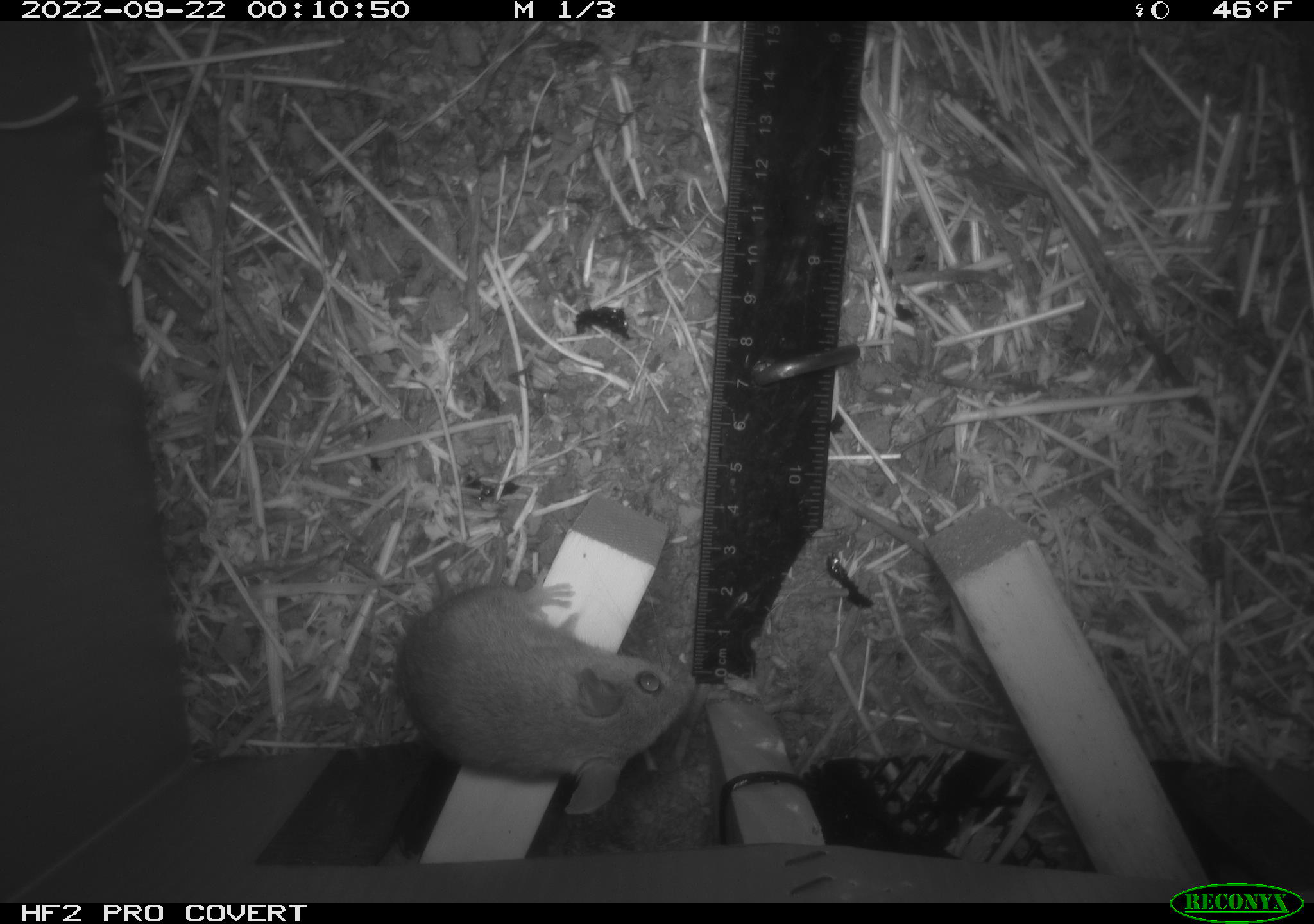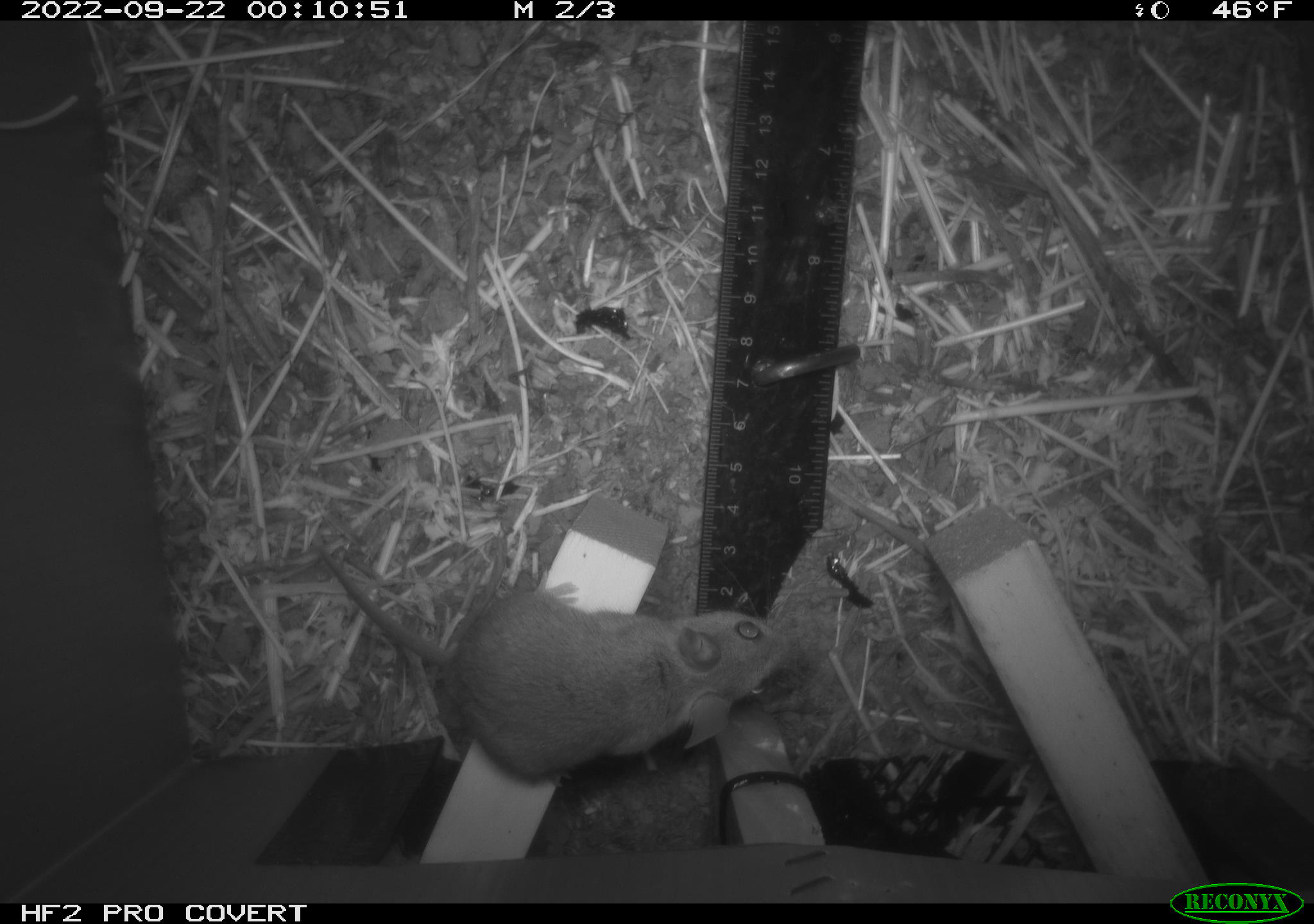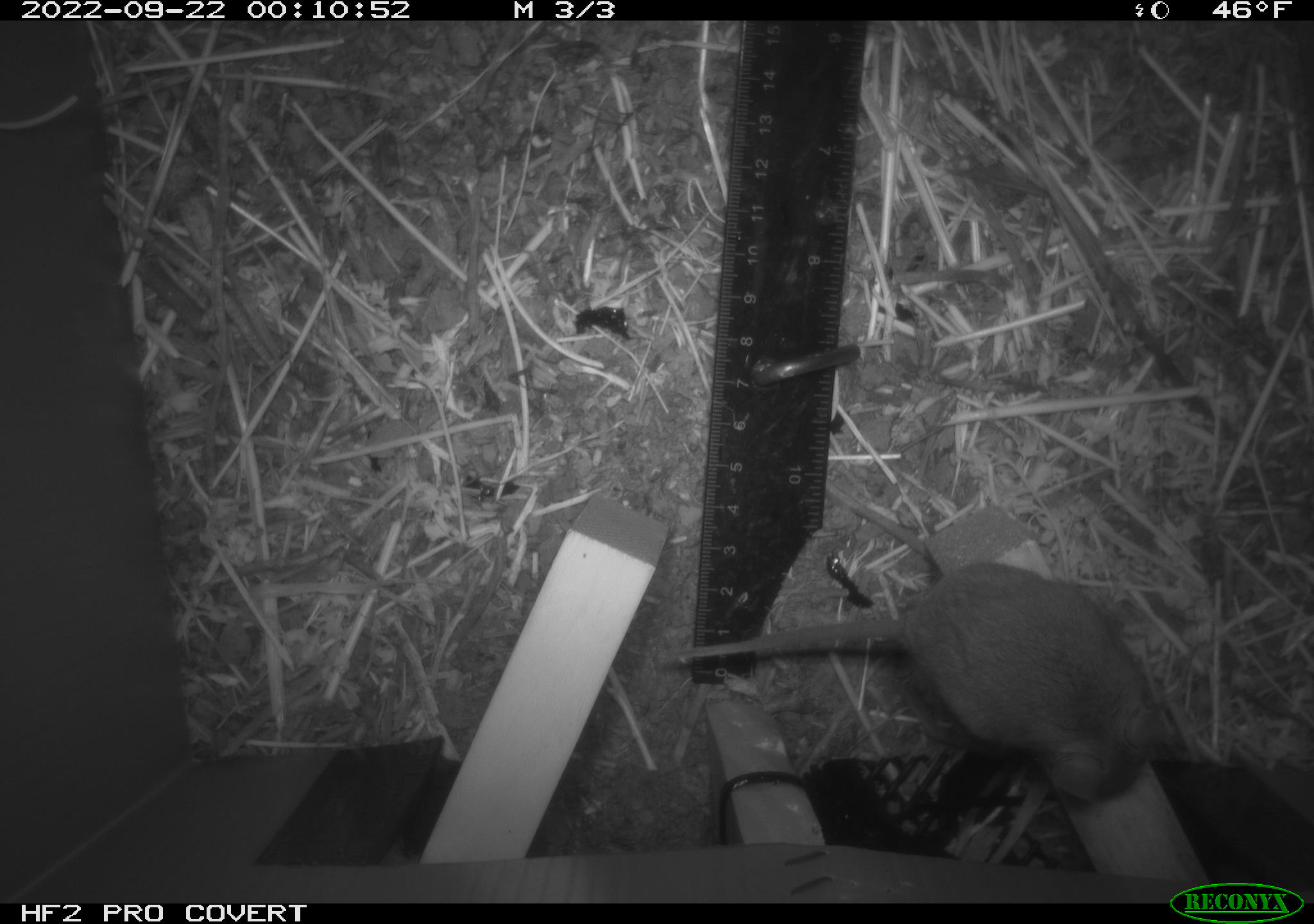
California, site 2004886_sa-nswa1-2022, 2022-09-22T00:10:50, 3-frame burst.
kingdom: Animalia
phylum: Chordata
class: Mammalia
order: Rodentia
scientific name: Rodentia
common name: rodent